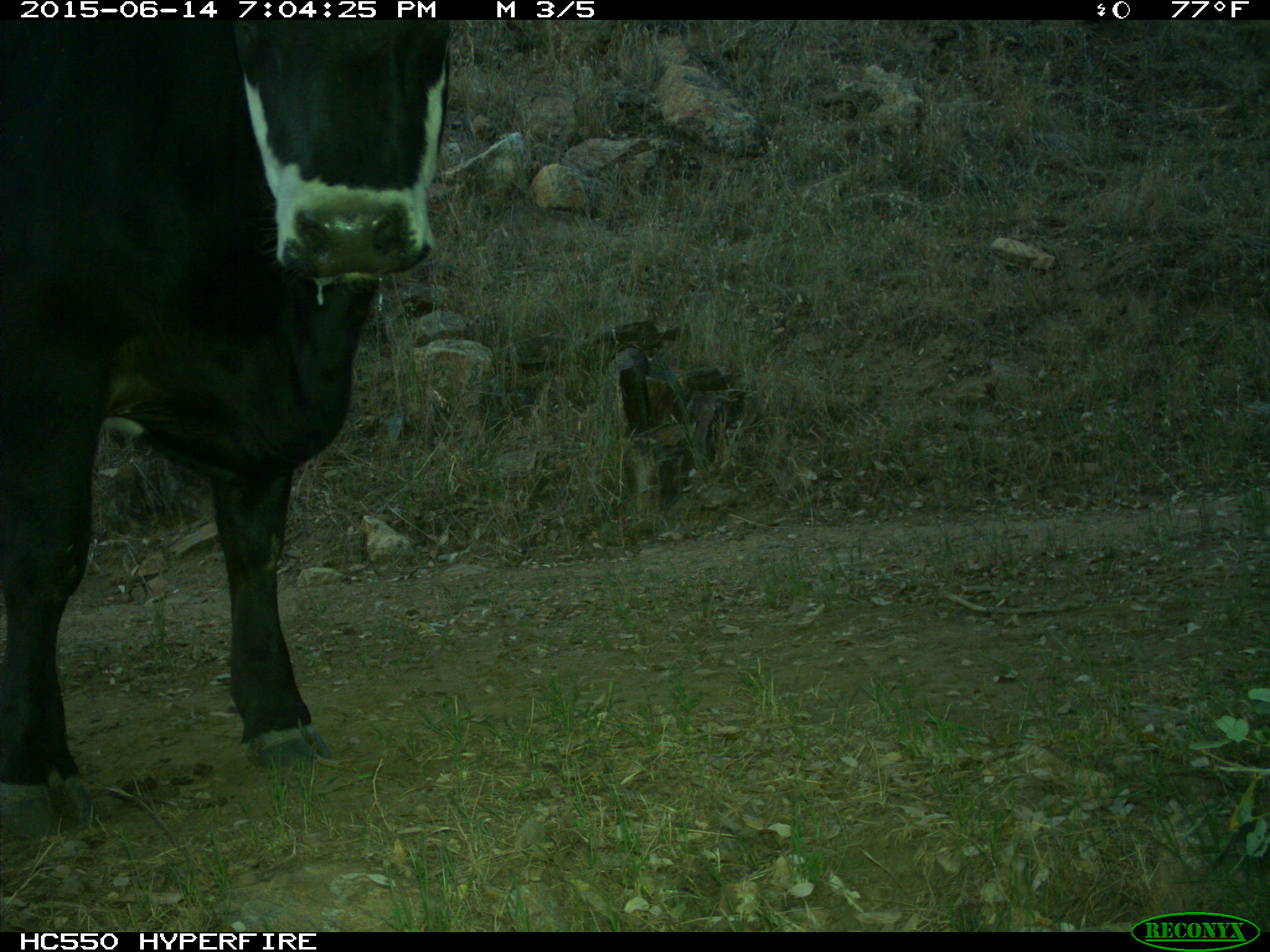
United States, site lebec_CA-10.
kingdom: Animalia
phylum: Chordata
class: Mammalia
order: Artiodactyla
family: Bovidae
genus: Bos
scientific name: Bos taurus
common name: domestic cow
Bos taurus (domestic cow).